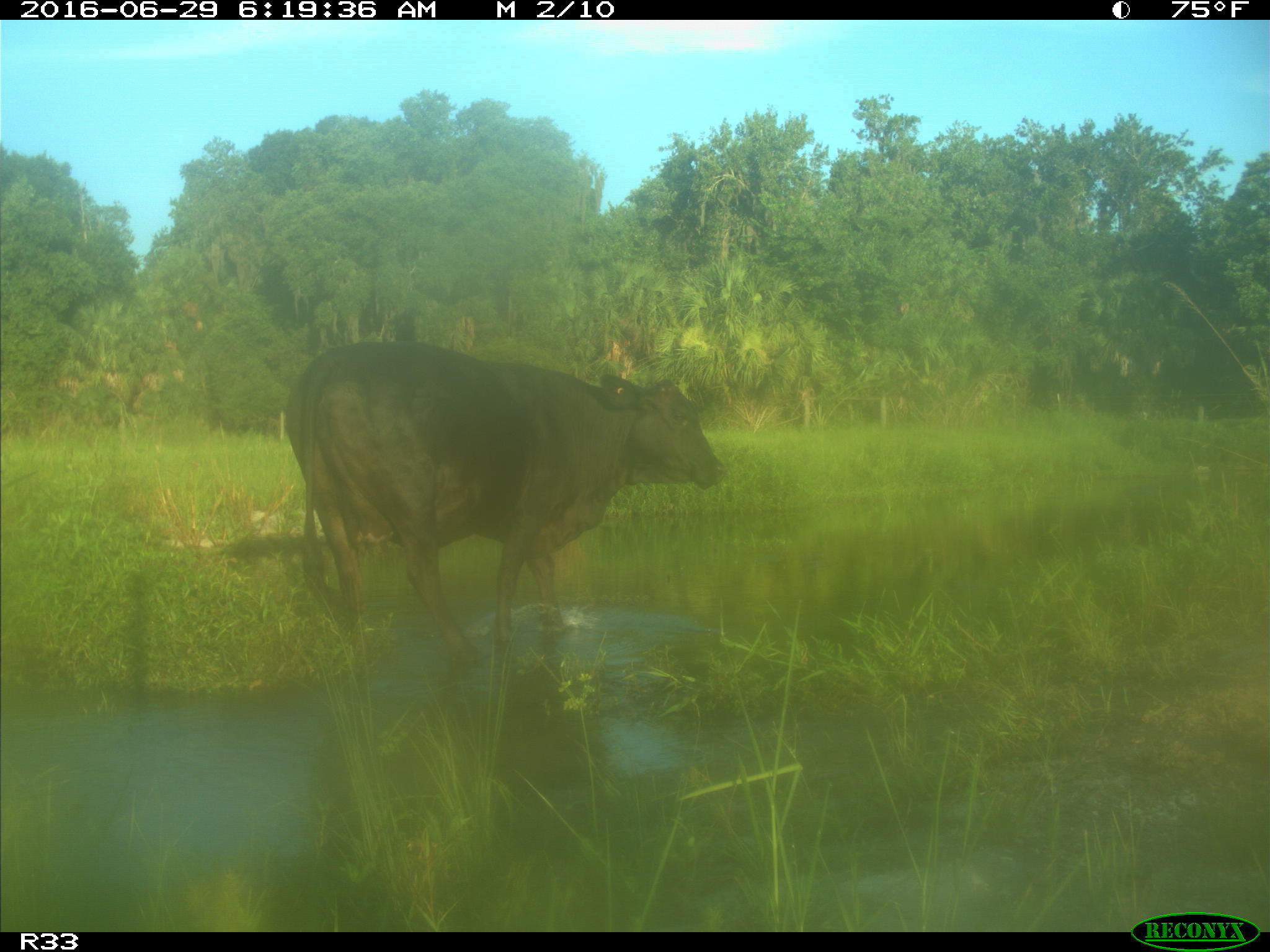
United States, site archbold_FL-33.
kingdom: Animalia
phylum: Chordata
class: Mammalia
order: Artiodactyla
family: Bovidae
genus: Bos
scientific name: Bos taurus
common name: domestic cow